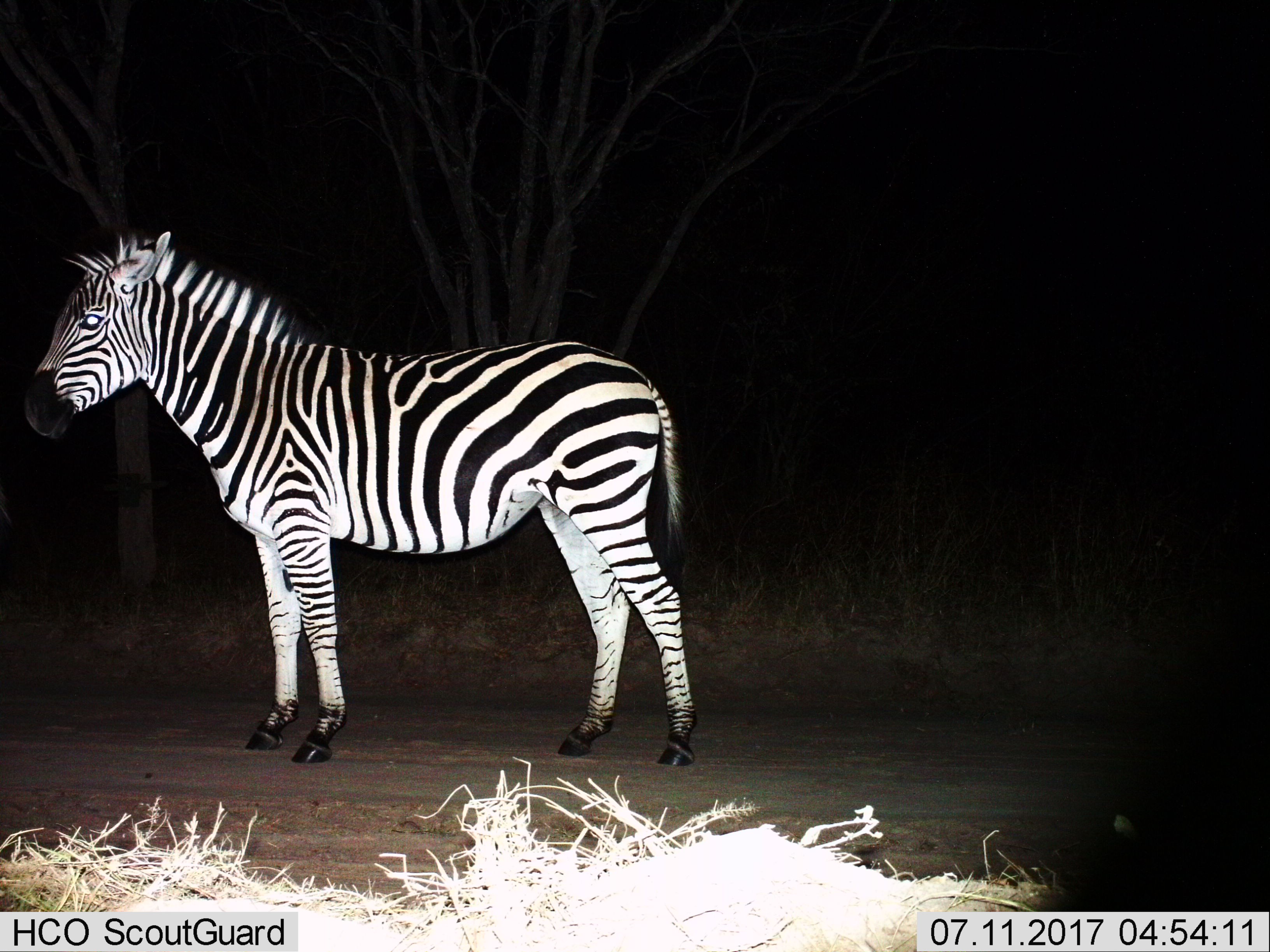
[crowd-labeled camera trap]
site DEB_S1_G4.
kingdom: Animalia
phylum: Chordata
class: Mammalia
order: Perissodactyla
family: Equidae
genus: Equus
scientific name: Equus quagga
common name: plains zebra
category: zebraplains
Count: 1.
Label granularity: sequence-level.